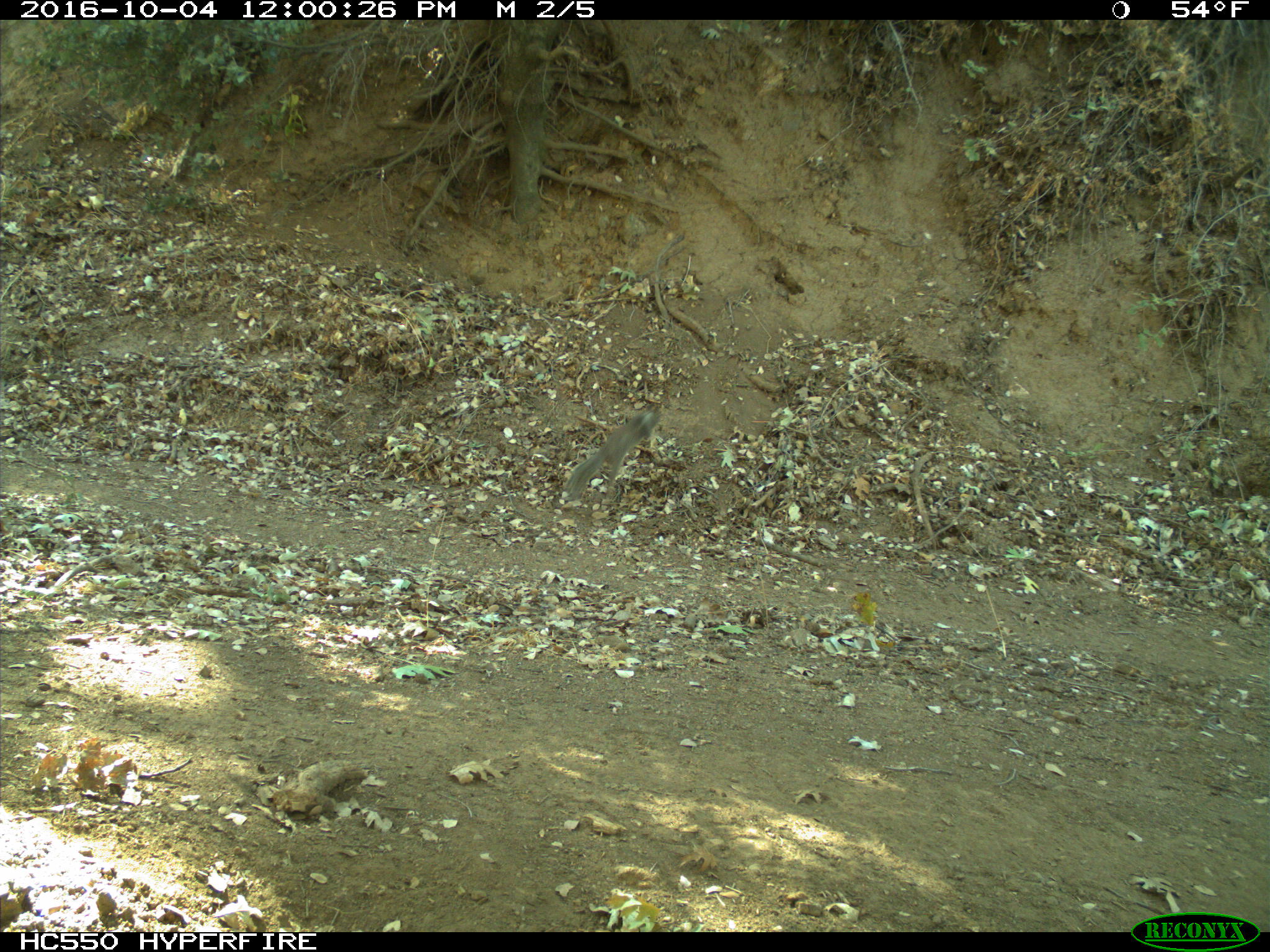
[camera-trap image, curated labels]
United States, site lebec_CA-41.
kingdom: Animalia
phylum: Chordata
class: Mammalia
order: Rodentia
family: Sciuridae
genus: Otospermophilus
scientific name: Otospermophilus beecheyi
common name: california ground squirrel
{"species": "Otospermophilus beecheyi (california ground squirrel)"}